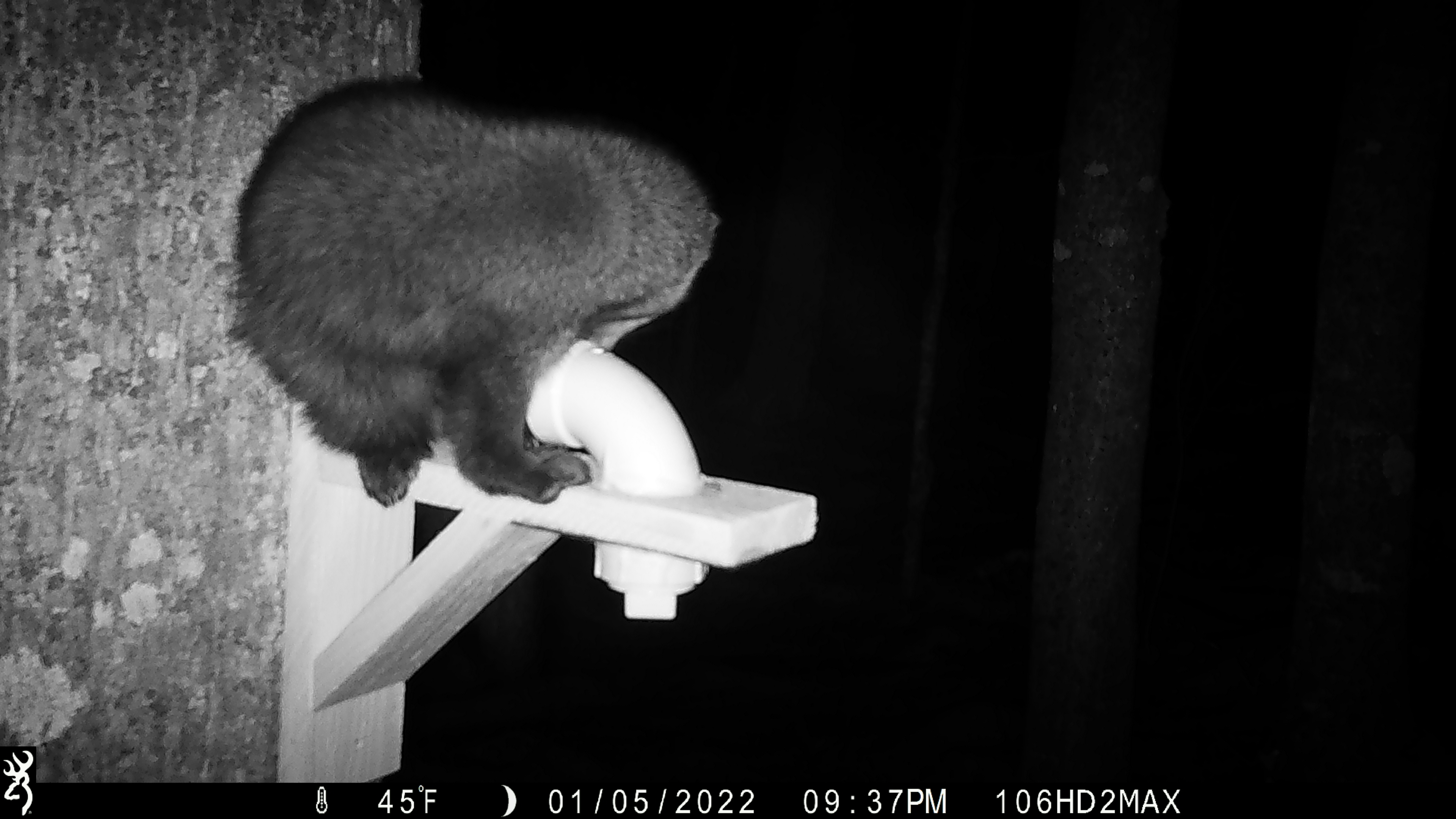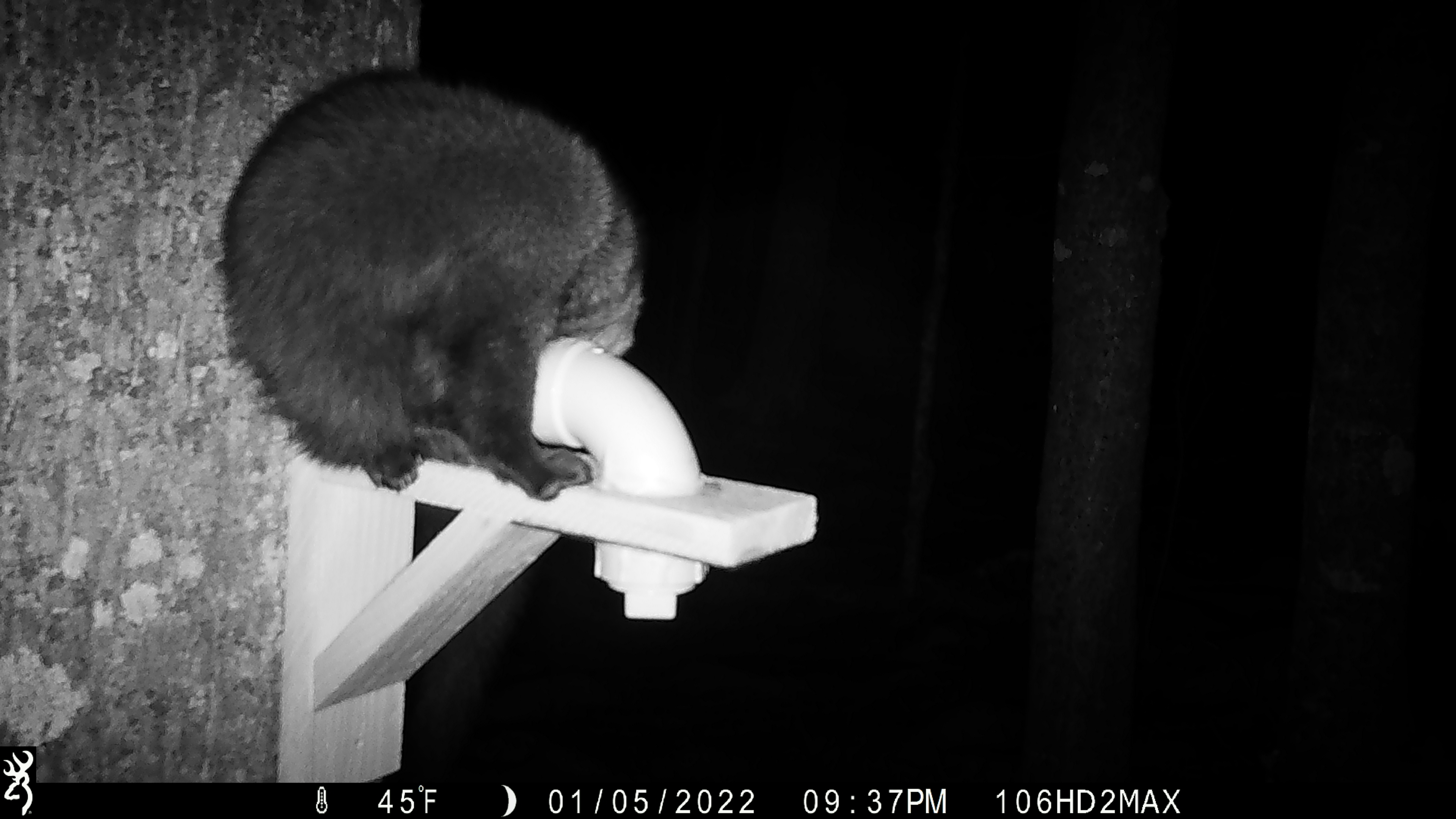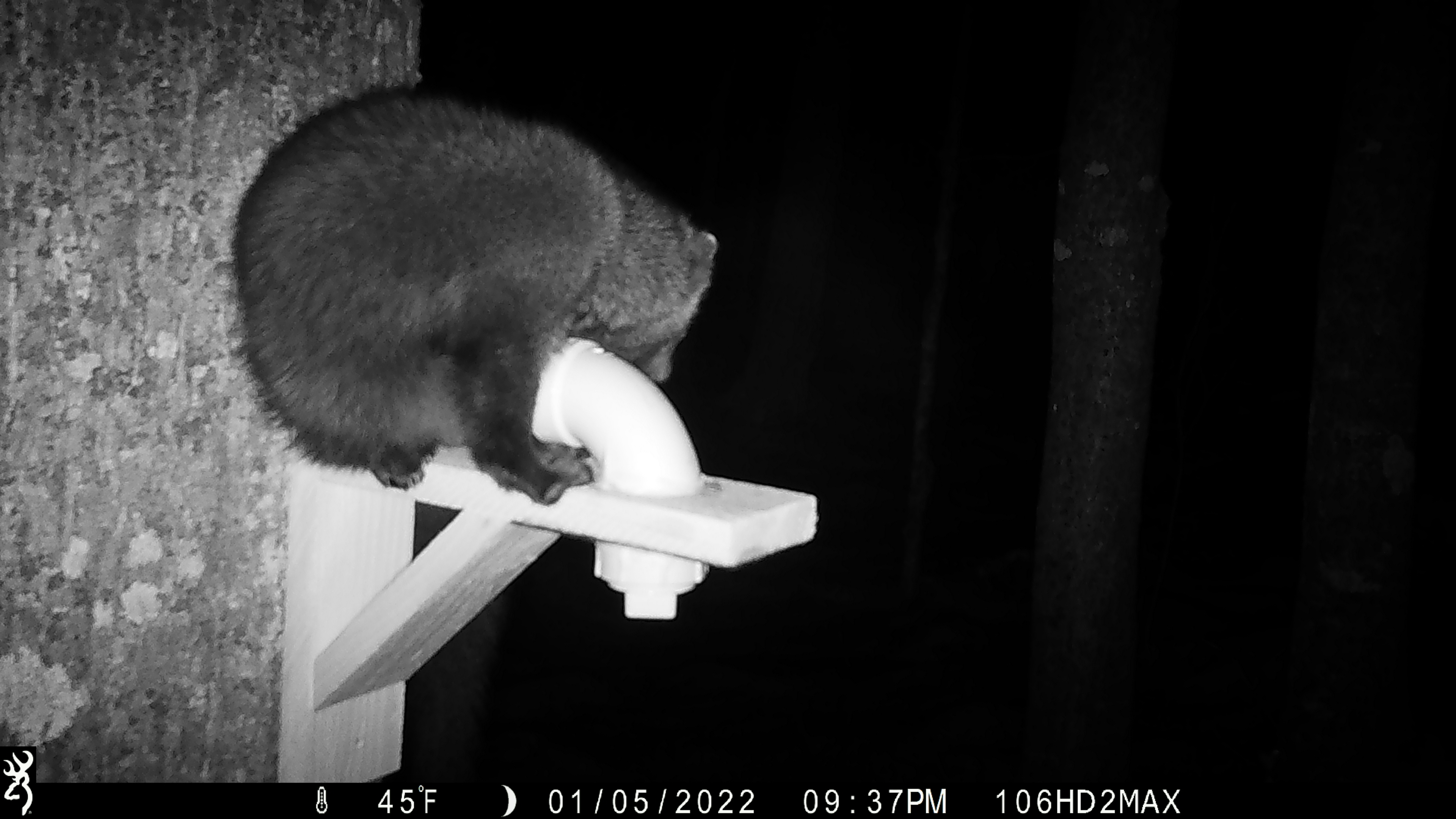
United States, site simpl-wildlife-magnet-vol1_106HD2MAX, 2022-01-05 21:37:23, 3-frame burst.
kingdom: Animalia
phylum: Chordata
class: Mammalia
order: Carnivora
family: Mustelidae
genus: Pekania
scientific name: Pekania pennanti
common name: fisher